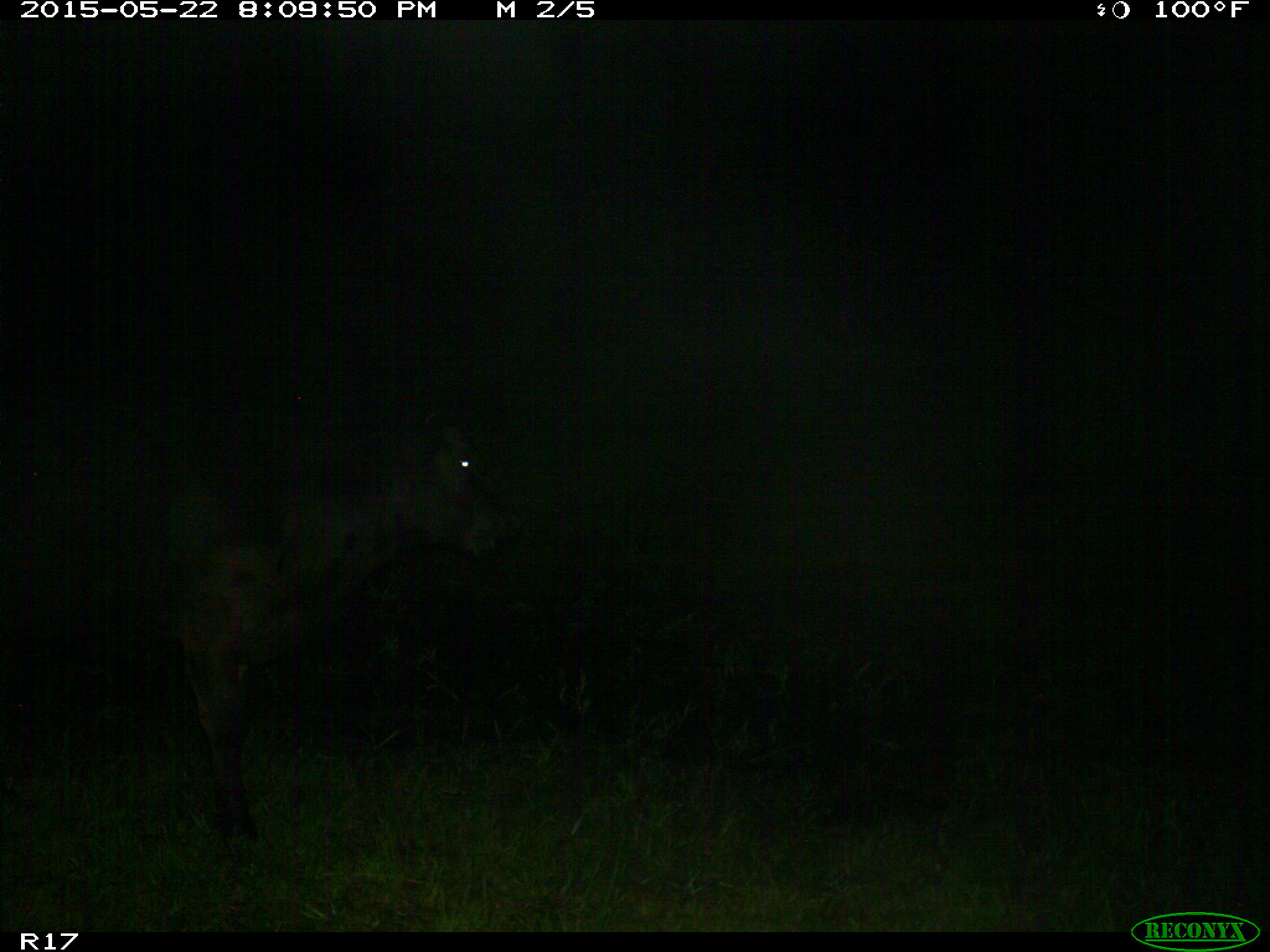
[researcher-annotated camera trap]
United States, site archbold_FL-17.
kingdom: Animalia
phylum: Chordata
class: Mammalia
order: Artiodactyla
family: Bovidae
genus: Bos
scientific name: Bos taurus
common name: domestic cow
Bos taurus (domestic cow).